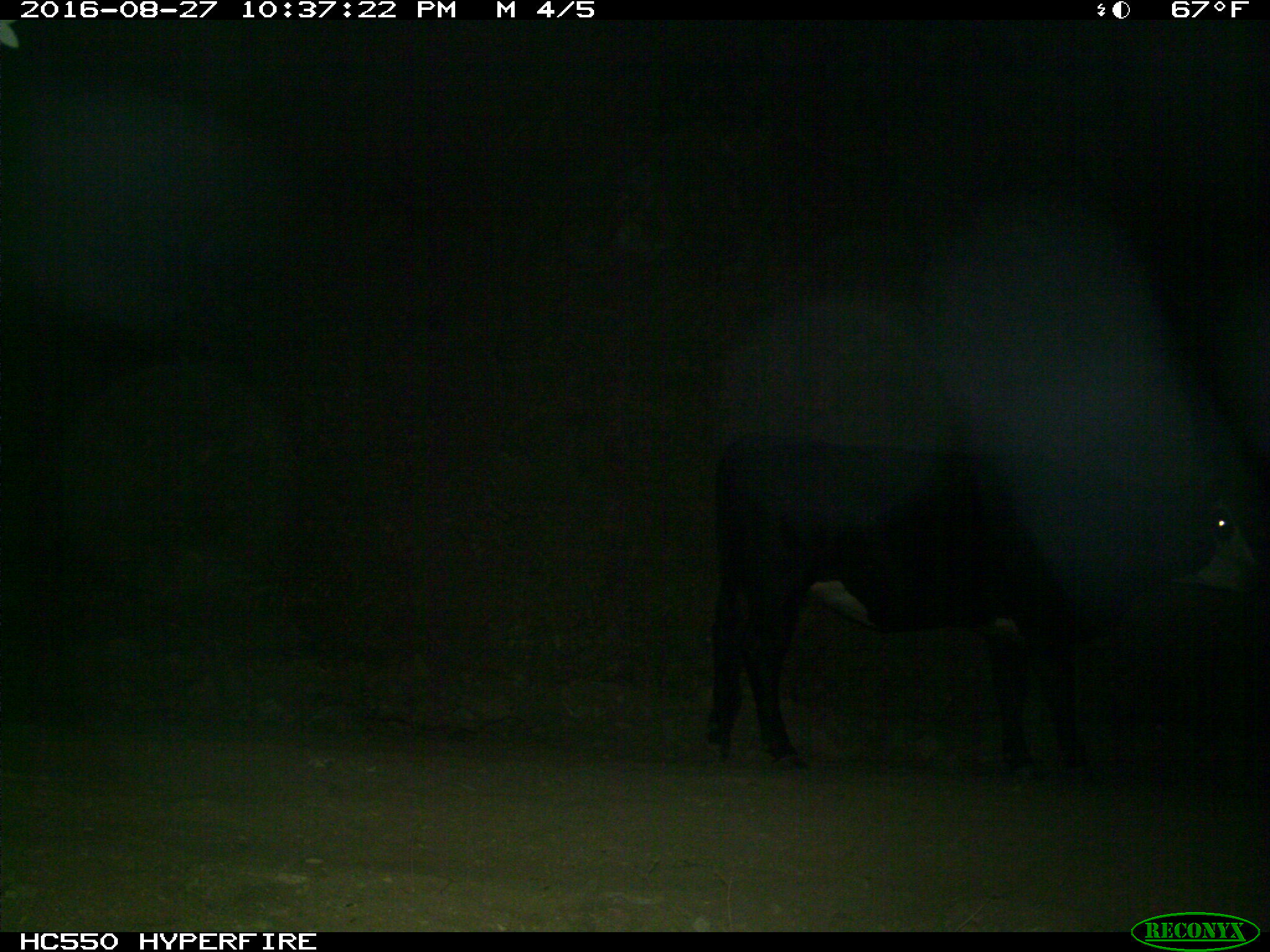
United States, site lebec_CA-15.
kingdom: Animalia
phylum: Chordata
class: Mammalia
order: Artiodactyla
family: Bovidae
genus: Bos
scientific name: Bos taurus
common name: domestic cow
Bos taurus (domestic cow).